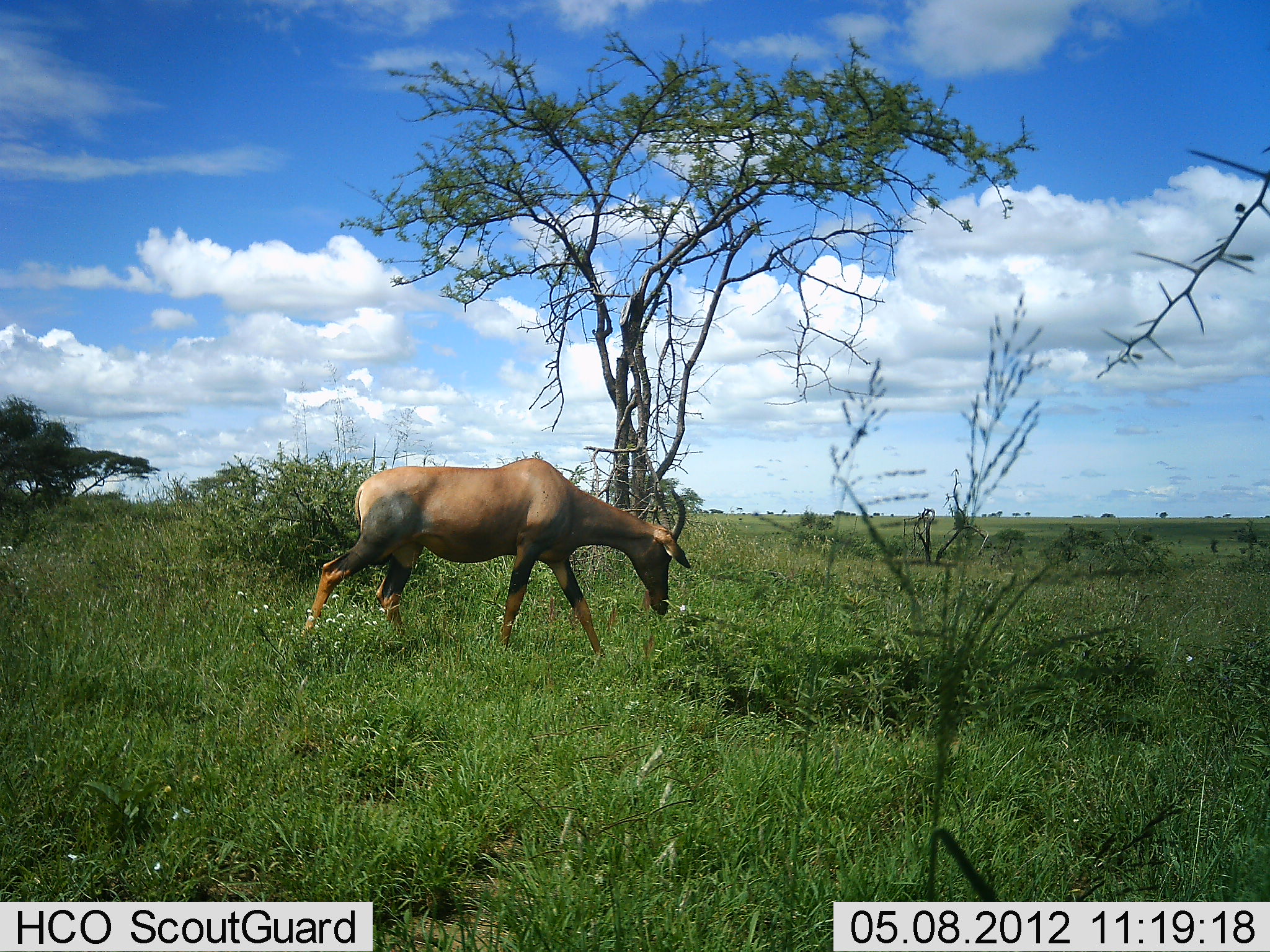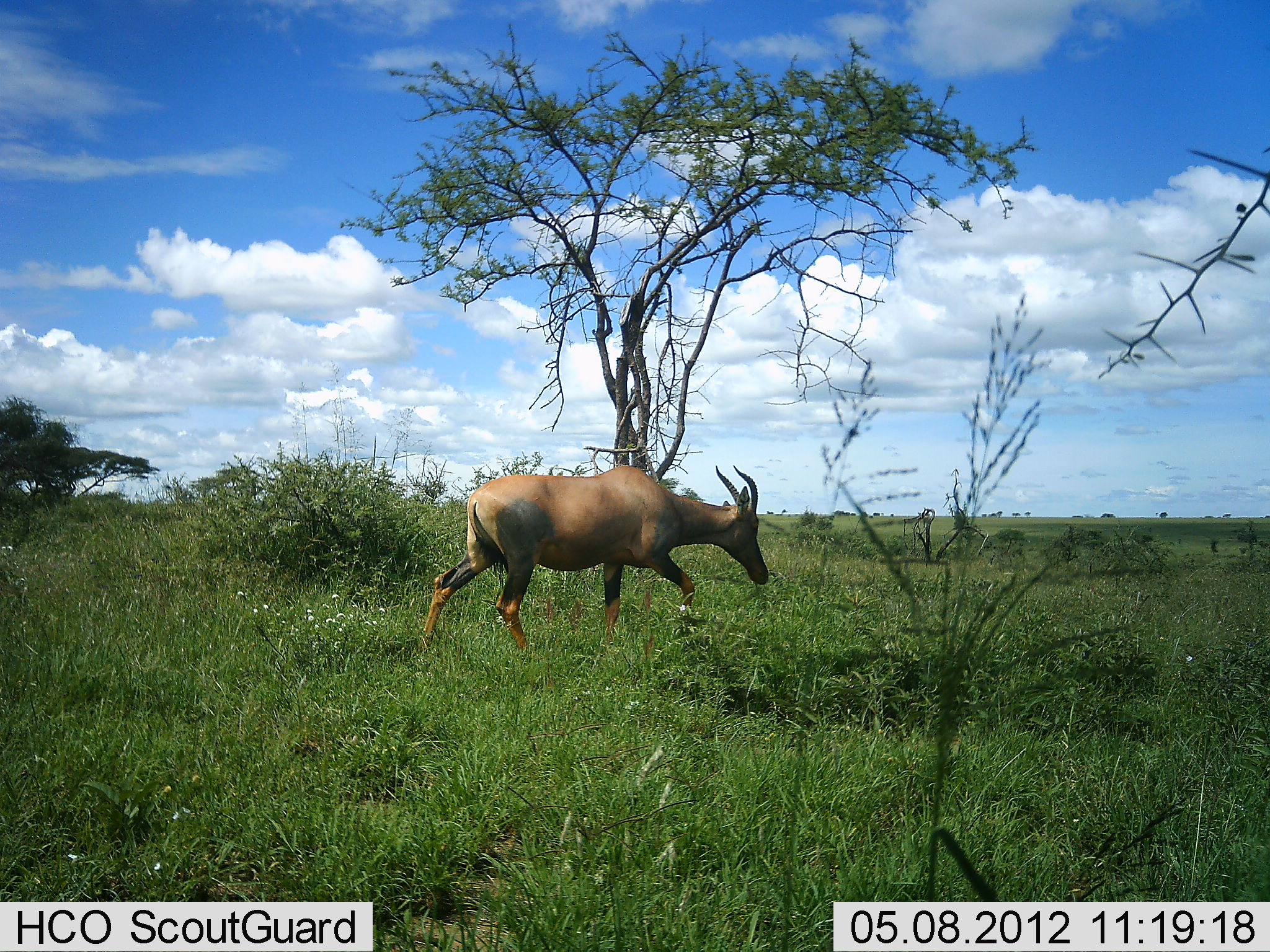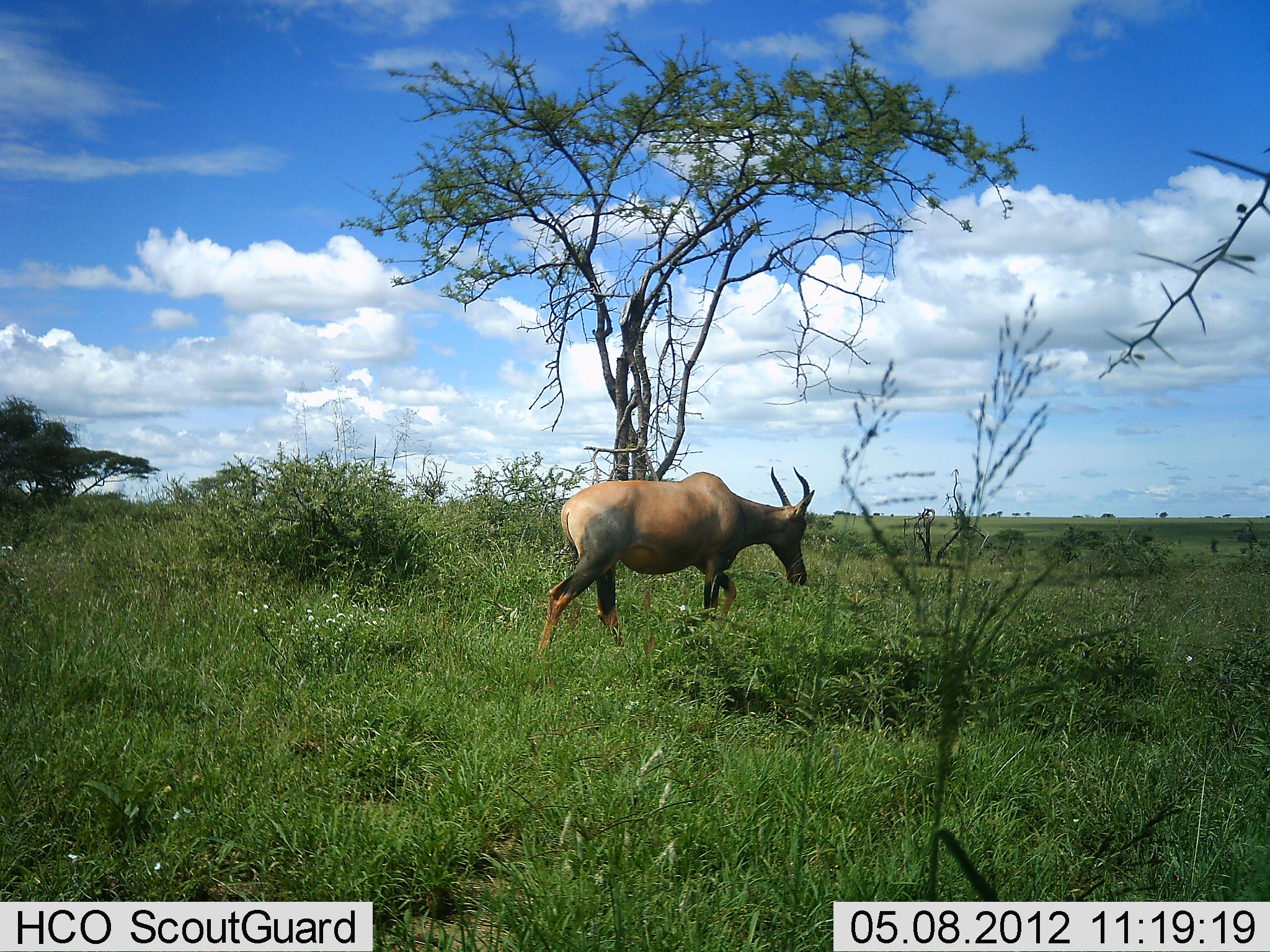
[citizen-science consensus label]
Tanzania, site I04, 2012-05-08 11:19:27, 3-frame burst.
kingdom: Animalia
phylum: Chordata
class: Mammalia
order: Artiodactyla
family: Bovidae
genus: Alcelaphus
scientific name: Alcelaphus buselaphus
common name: hartebeest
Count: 1.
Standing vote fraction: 10%.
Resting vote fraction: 0%.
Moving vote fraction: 70%.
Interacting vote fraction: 0%.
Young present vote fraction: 0%.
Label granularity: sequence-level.